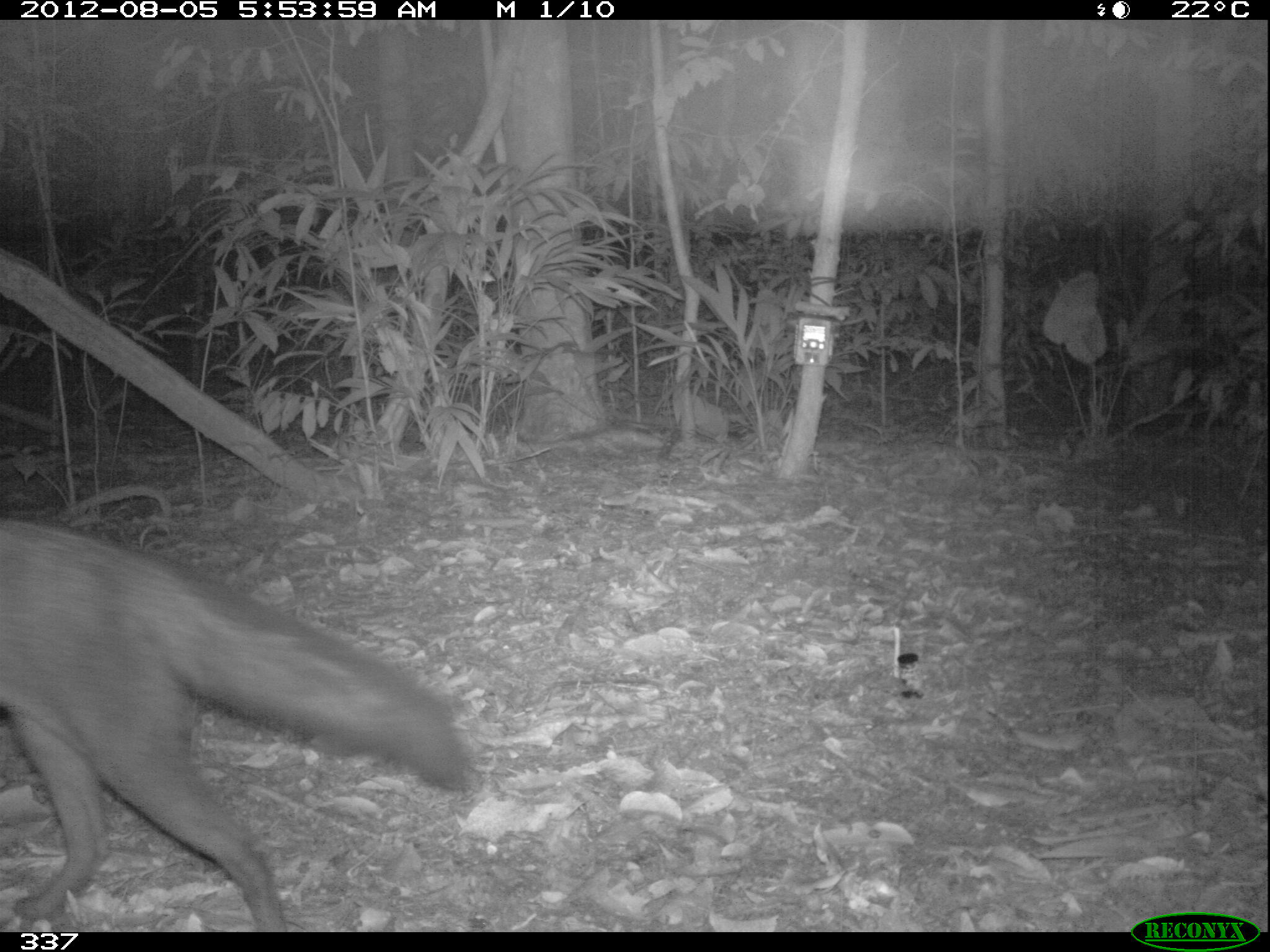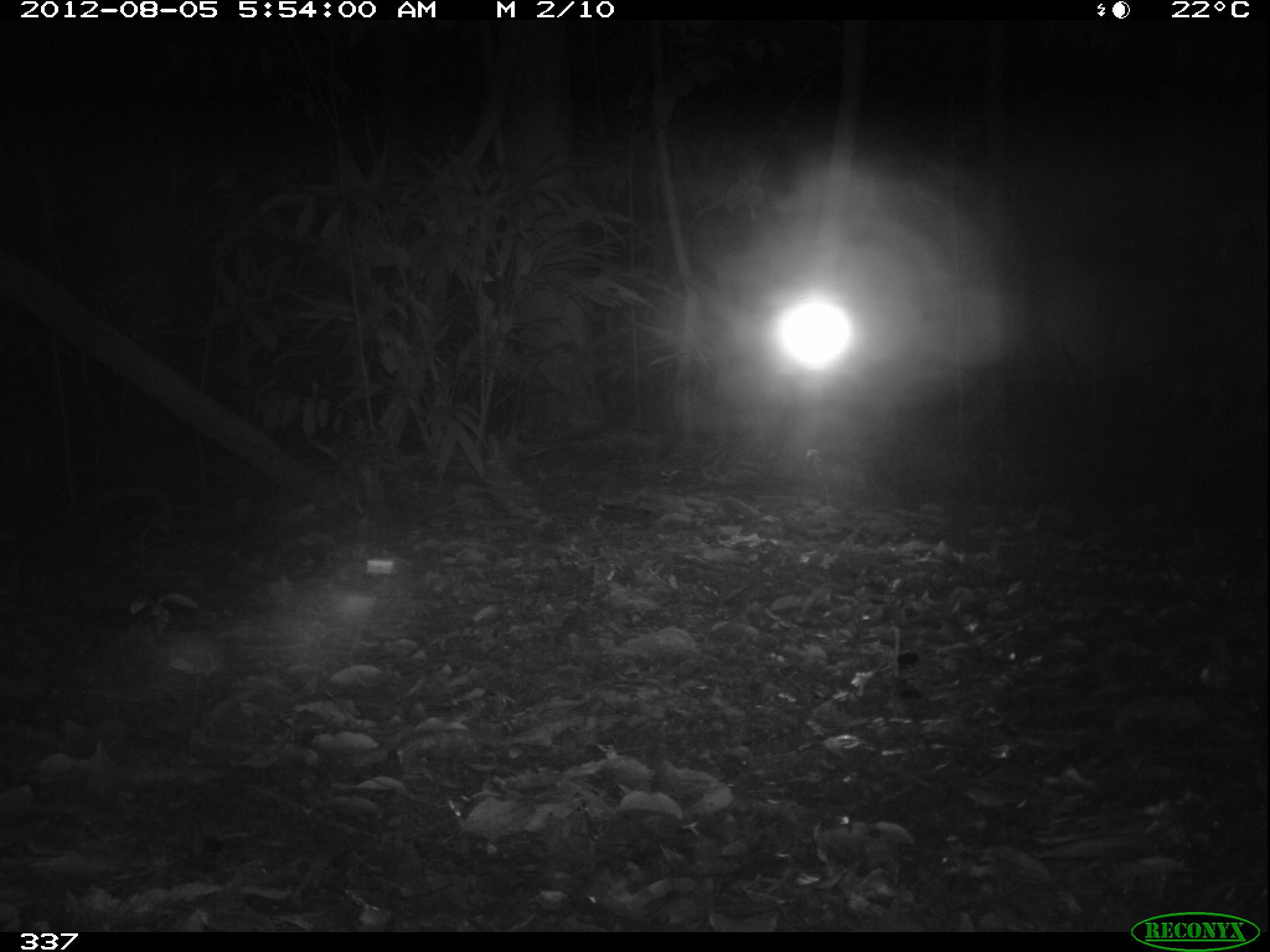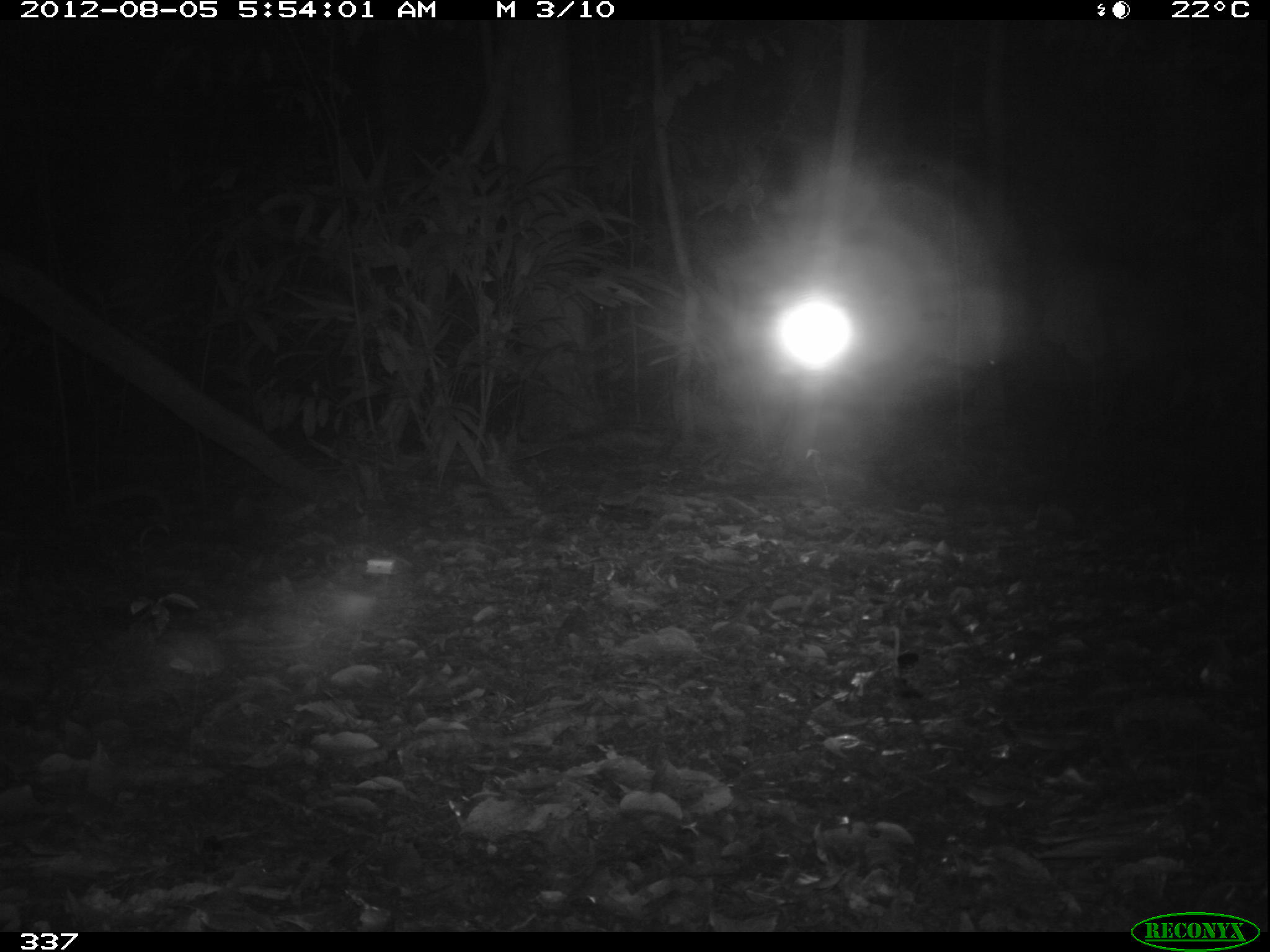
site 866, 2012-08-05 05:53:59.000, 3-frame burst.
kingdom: Animalia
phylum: Chordata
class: Mammalia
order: Carnivora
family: Canidae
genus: Atelocynus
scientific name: Atelocynus microtis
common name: short-eared dog